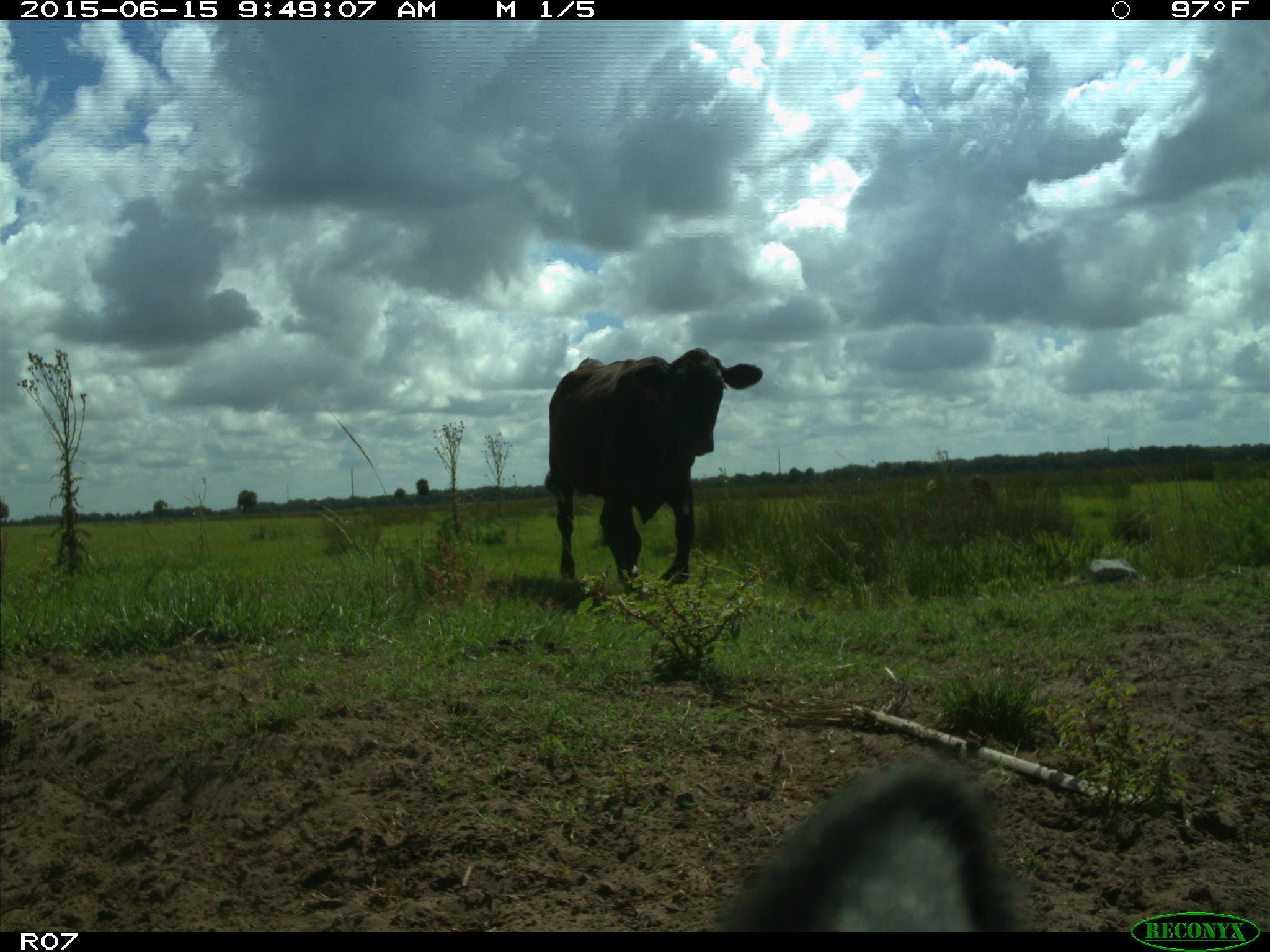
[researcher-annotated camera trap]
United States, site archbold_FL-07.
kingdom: Animalia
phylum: Chordata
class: Mammalia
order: Artiodactyla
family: Bovidae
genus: Bos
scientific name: Bos taurus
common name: domestic cow